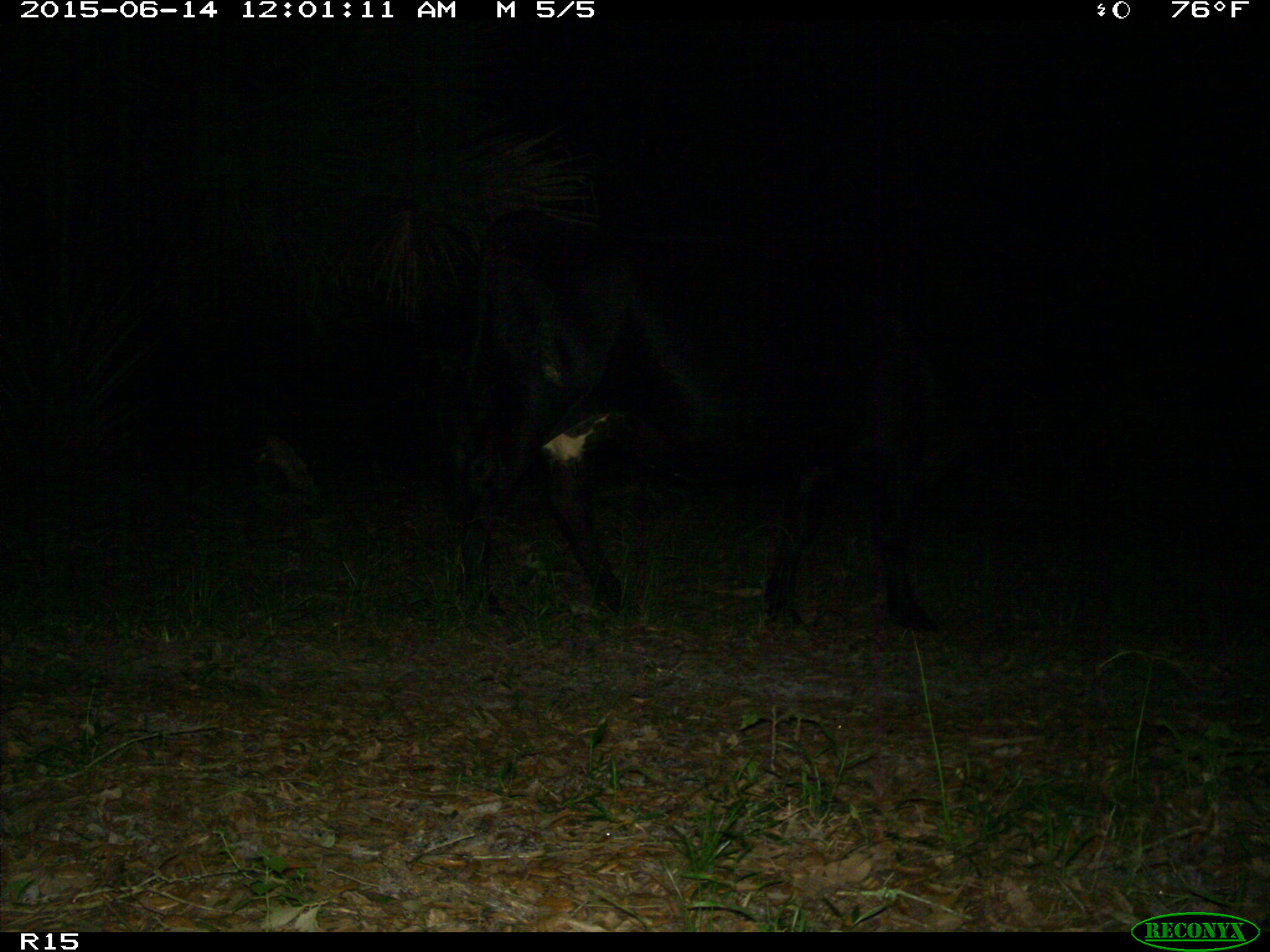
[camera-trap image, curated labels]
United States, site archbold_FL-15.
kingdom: Animalia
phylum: Chordata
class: Mammalia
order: Artiodactyla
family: Bovidae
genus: Bos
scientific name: Bos taurus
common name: domestic cow